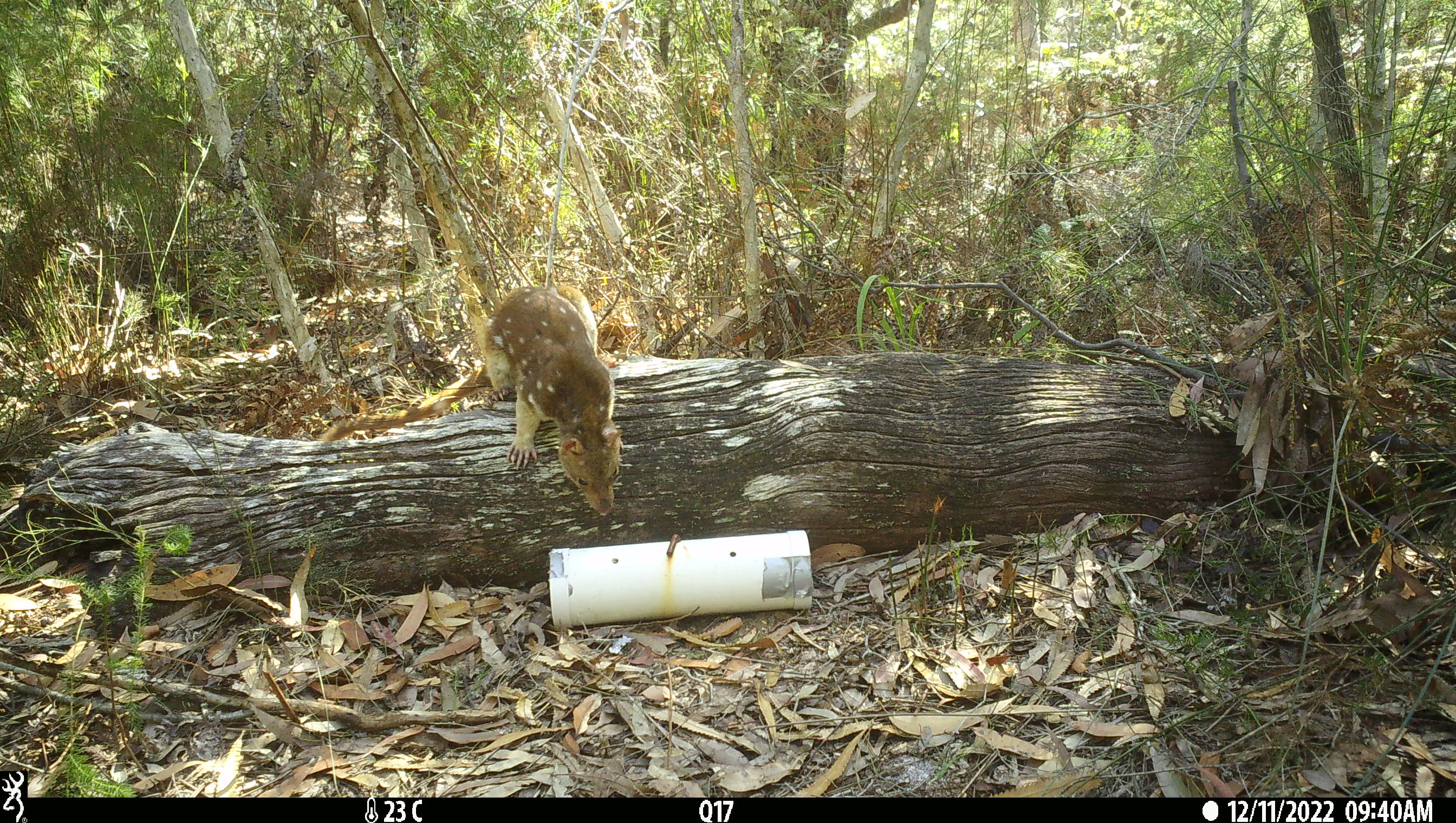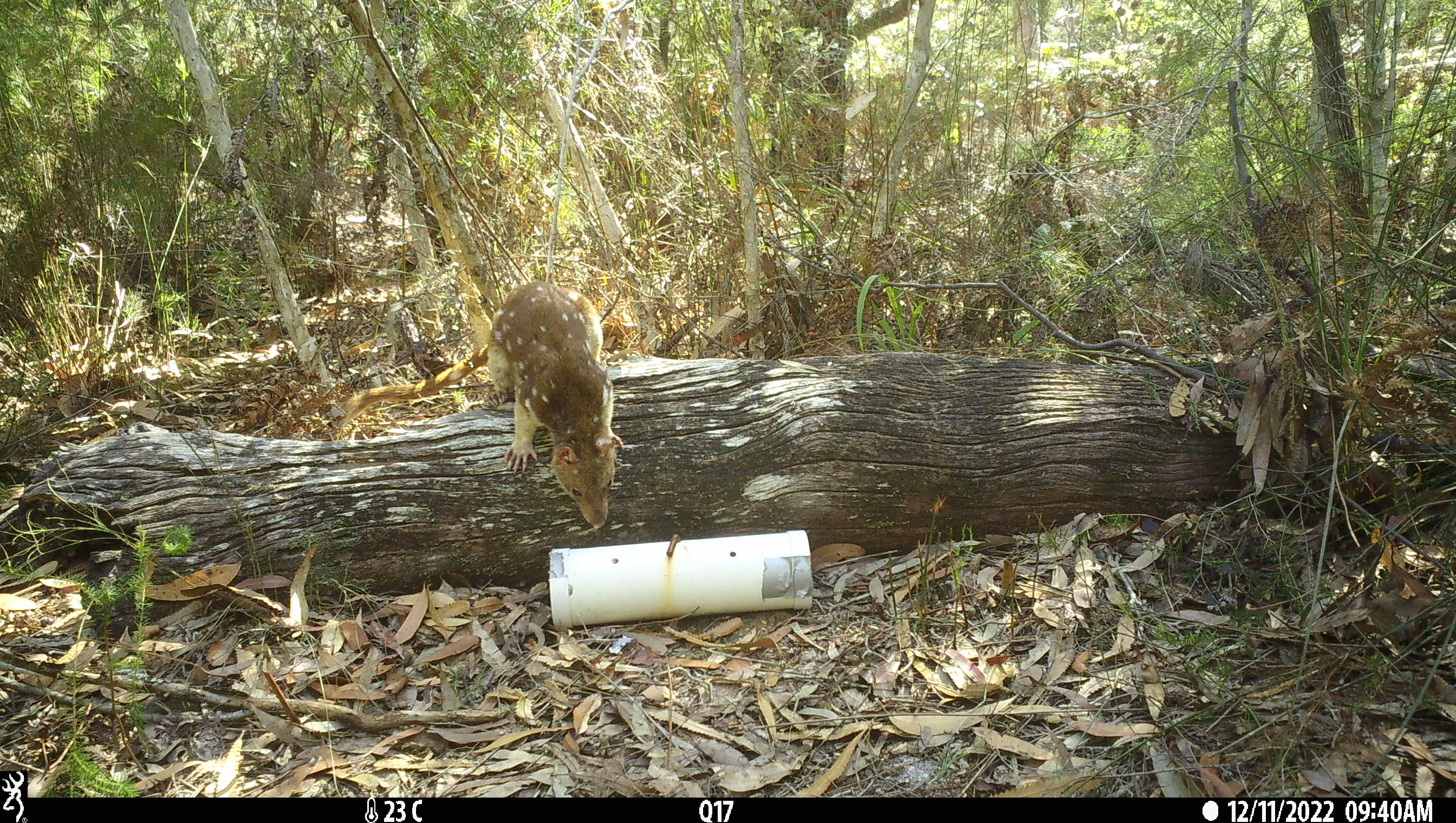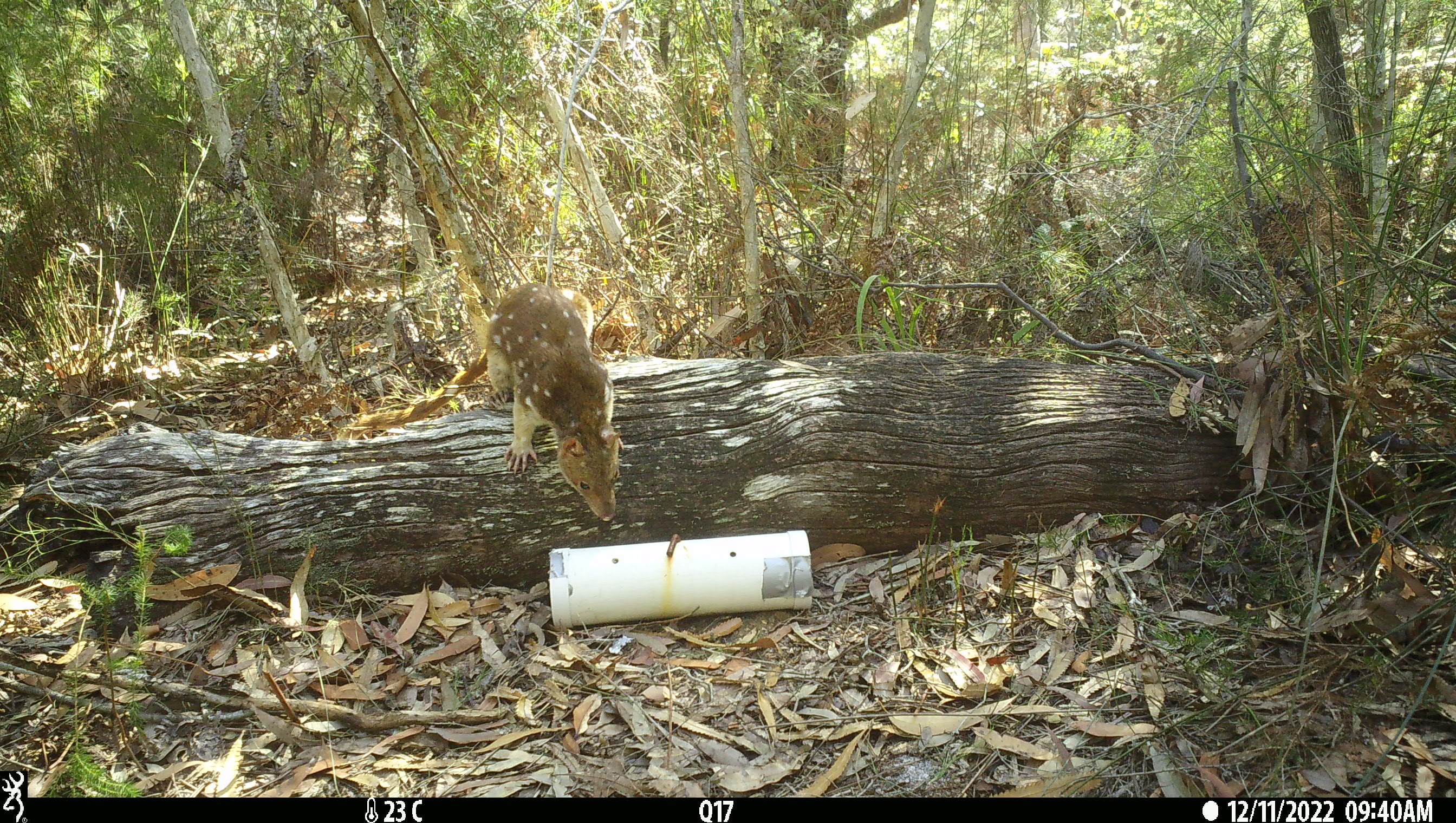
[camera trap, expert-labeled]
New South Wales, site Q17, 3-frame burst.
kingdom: Animalia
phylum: Chordata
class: Mammalia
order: Dasyuromorphia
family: Dasyuridae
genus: Dasyurus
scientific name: Dasyurus maculatus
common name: spotted-tailed quoll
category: quoll